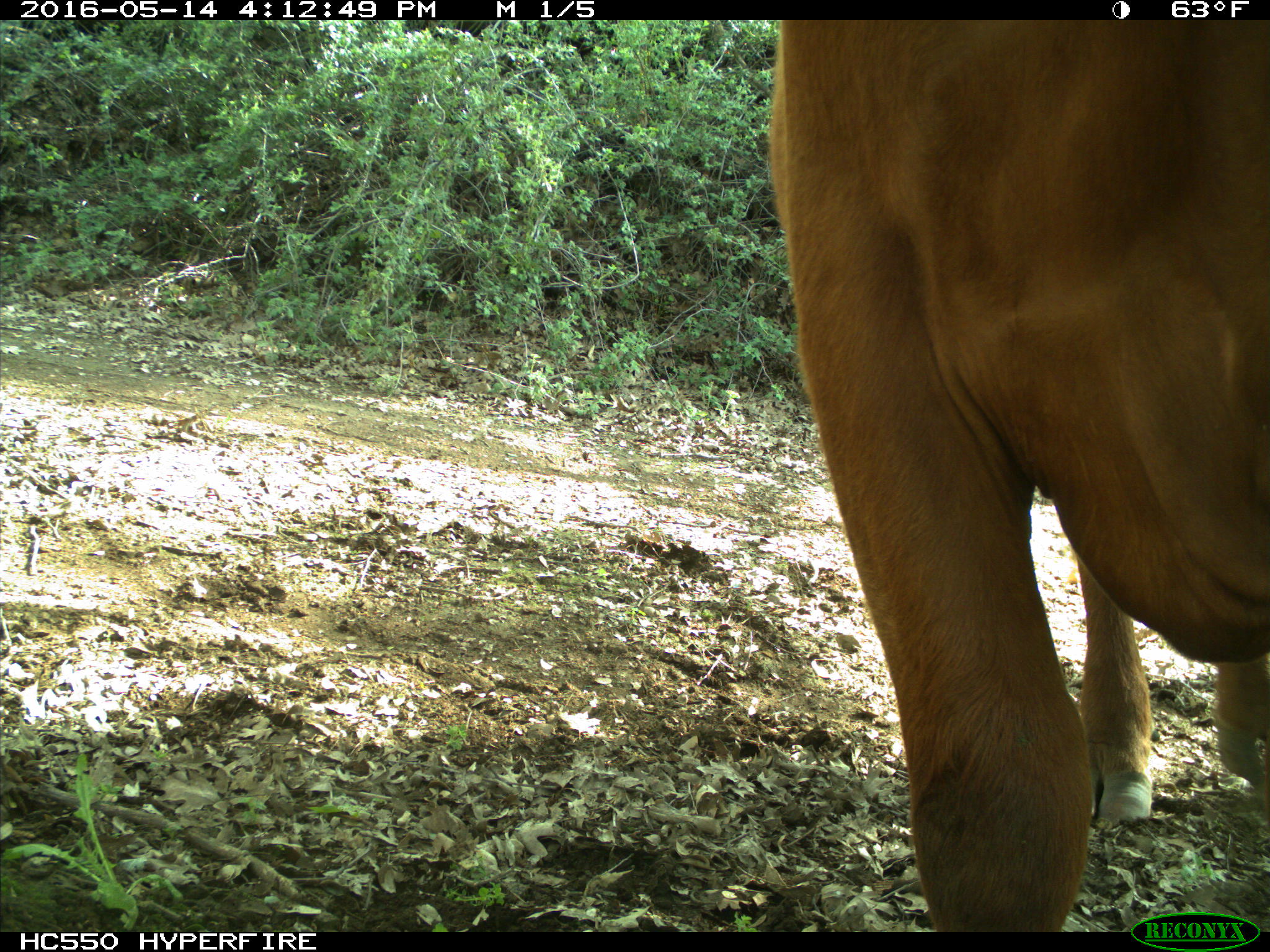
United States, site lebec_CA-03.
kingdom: Animalia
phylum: Chordata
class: Mammalia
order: Artiodactyla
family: Bovidae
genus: Bos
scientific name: Bos taurus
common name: domestic cow